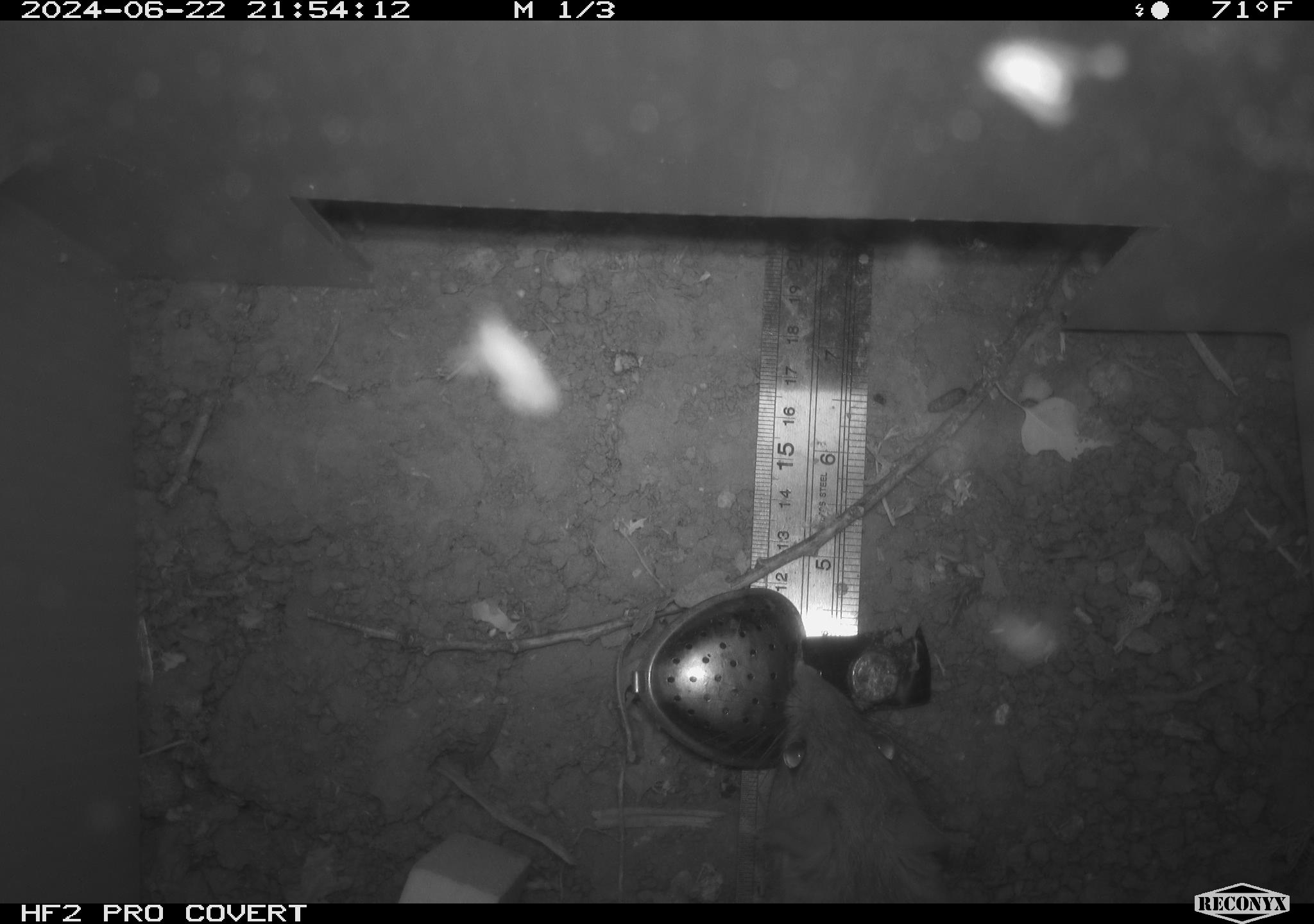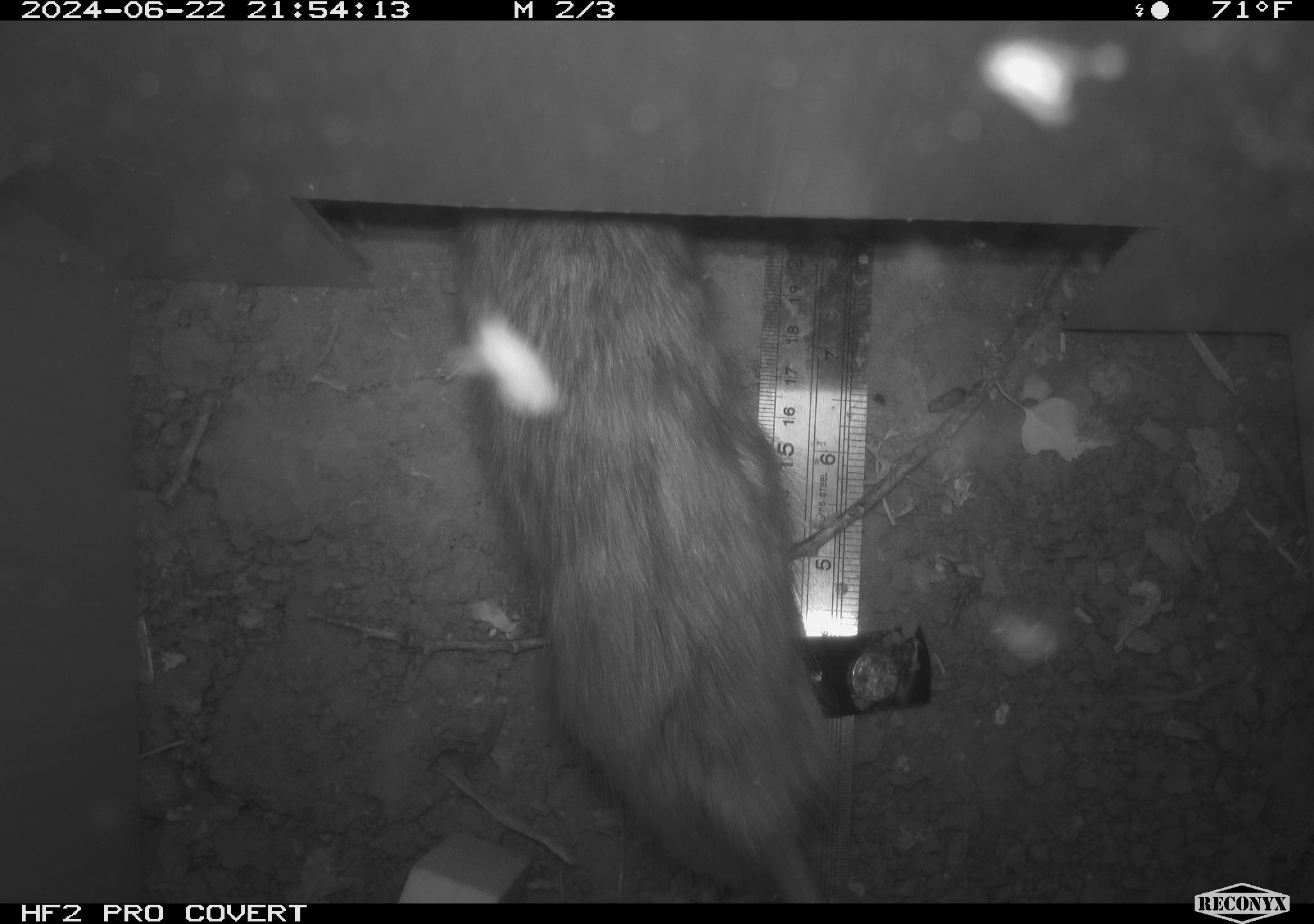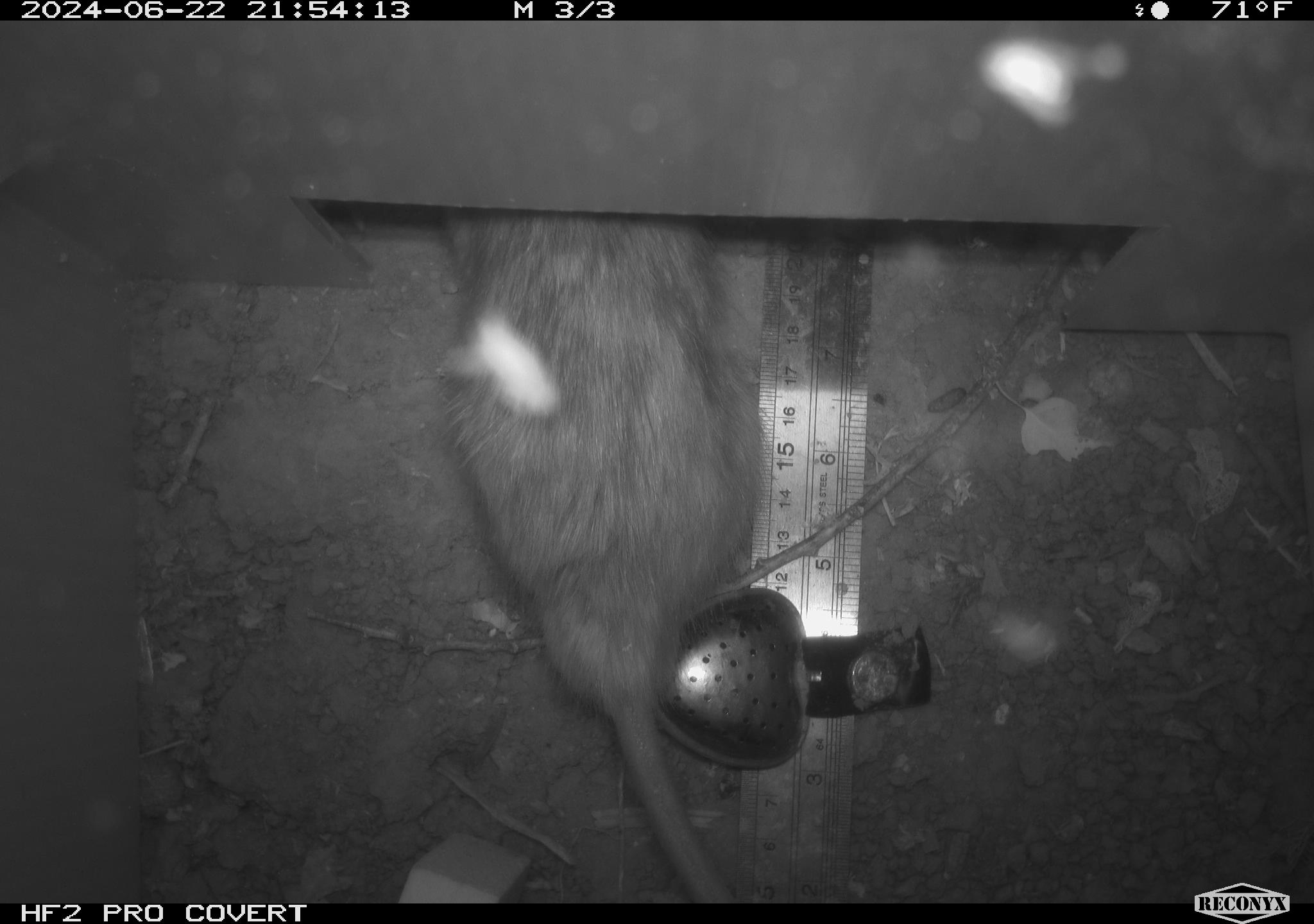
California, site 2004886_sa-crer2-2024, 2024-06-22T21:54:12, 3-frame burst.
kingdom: Animalia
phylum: Chordata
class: Mammalia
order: Rodentia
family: Muridae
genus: Rattus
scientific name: Rattus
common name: rat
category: rattus species